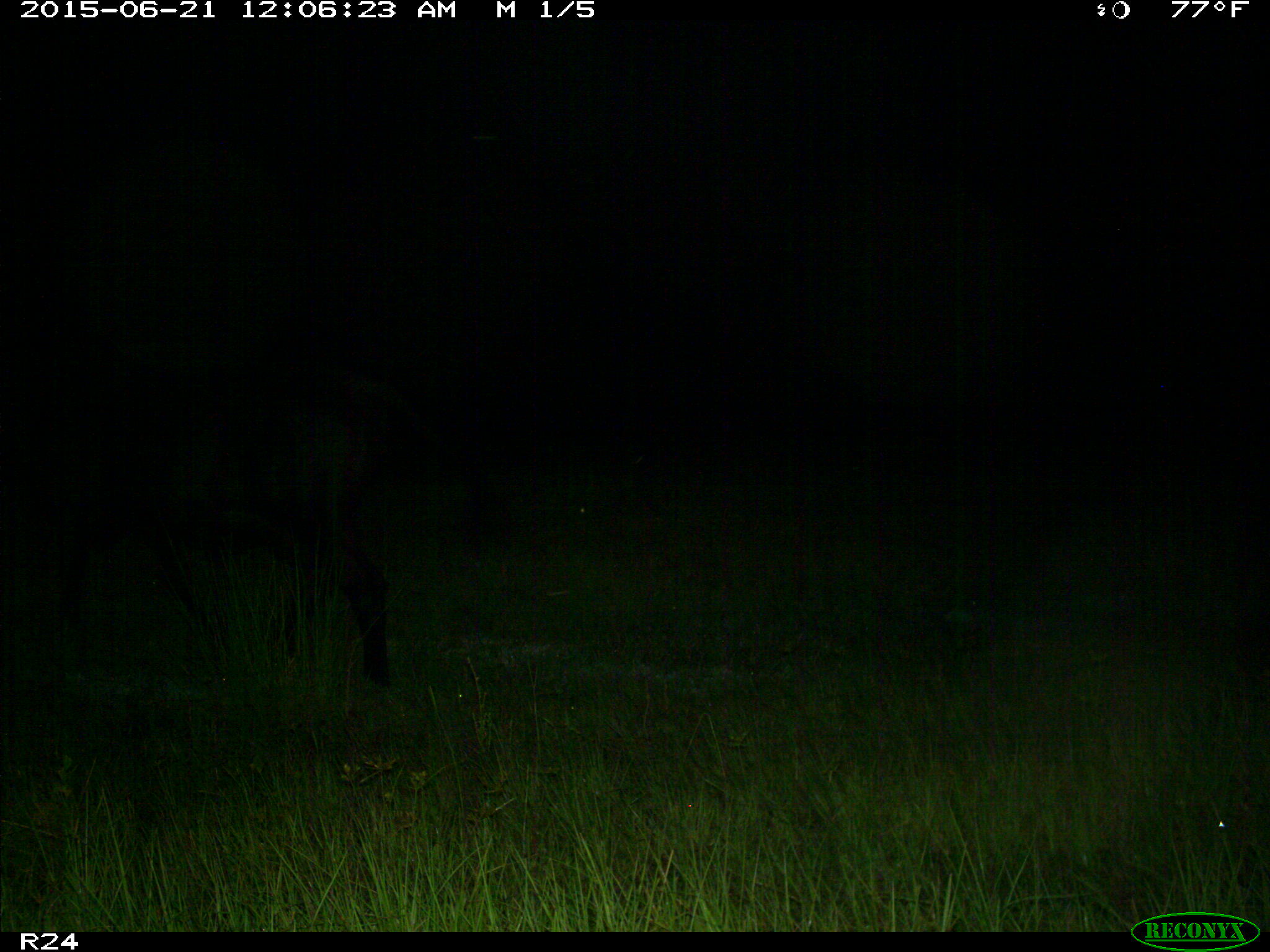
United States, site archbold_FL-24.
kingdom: Animalia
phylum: Chordata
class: Mammalia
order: Artiodactyla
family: Bovidae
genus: Bos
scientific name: Bos taurus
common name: domestic cow